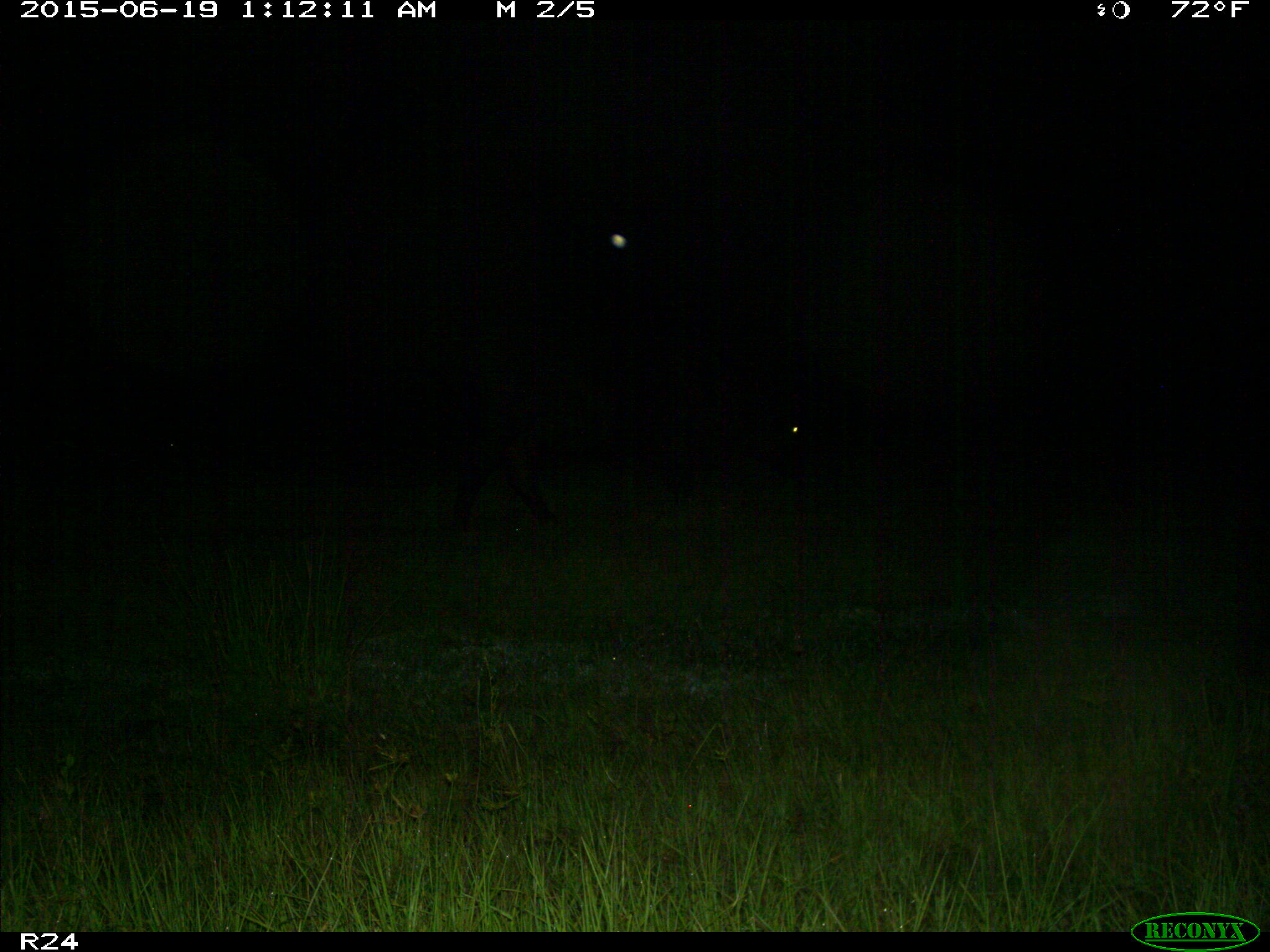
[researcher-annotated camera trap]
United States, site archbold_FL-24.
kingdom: Animalia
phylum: Chordata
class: Mammalia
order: Artiodactyla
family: Bovidae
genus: Bos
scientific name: Bos taurus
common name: domestic cow